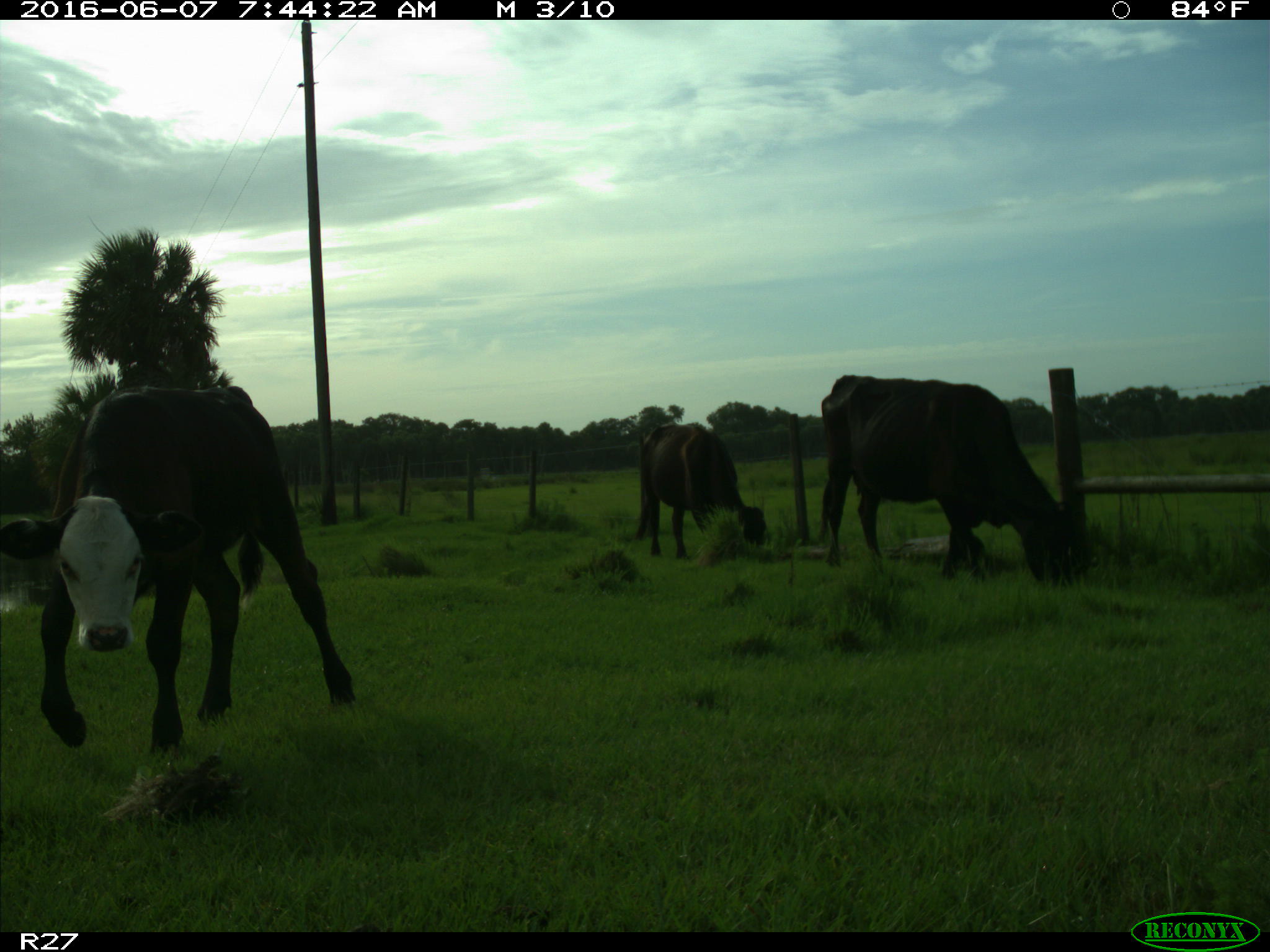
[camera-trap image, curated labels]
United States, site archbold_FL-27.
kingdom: Animalia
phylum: Chordata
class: Mammalia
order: Artiodactyla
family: Bovidae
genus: Bos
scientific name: Bos taurus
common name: domestic cow